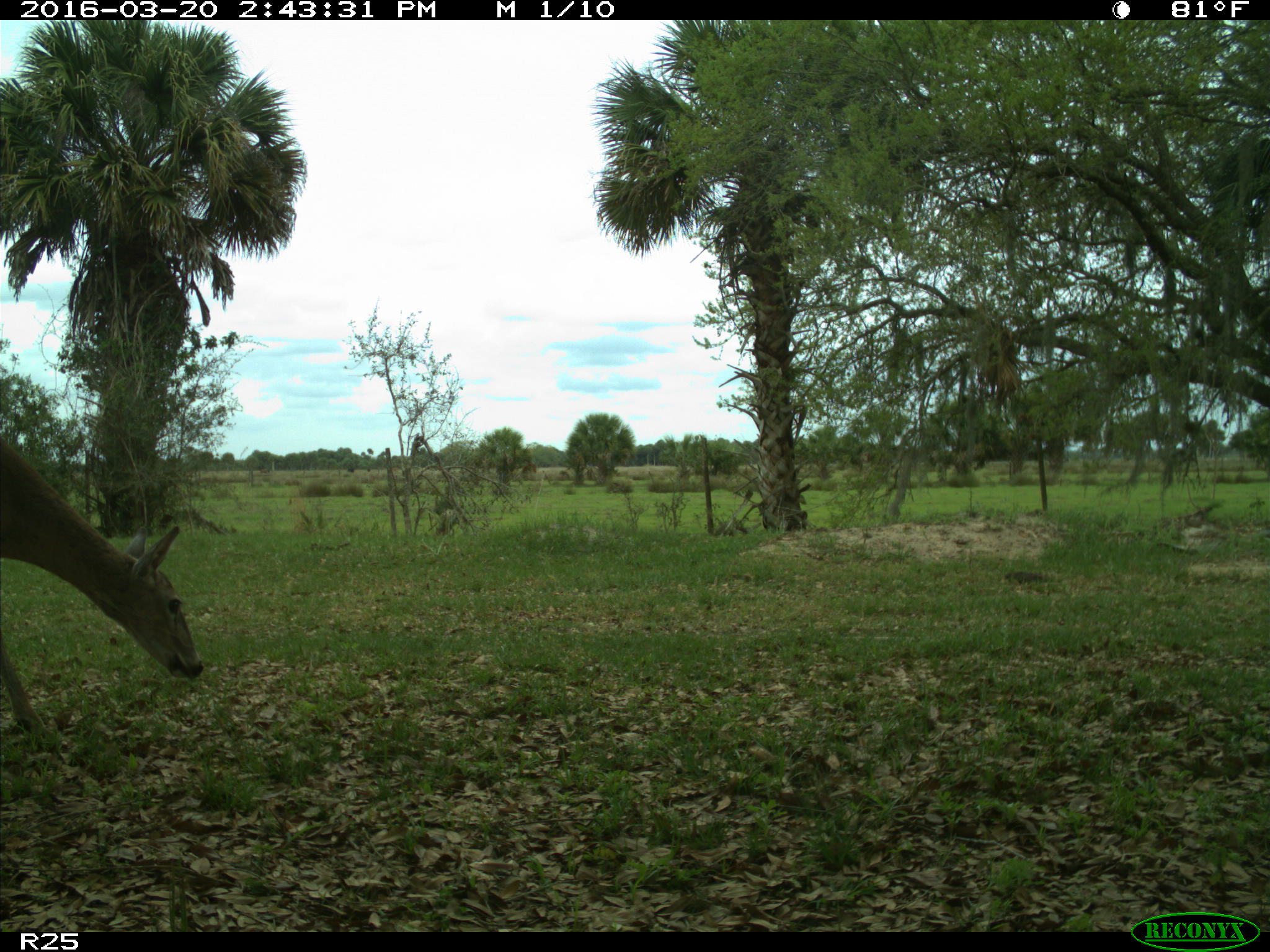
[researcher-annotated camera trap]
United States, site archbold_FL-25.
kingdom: Animalia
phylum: Chordata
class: Mammalia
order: Artiodactyla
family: Cervidae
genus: Odocoileus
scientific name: Odocoileus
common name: deer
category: unidentified deer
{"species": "unidentified deer (deer) (Odocoileus)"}